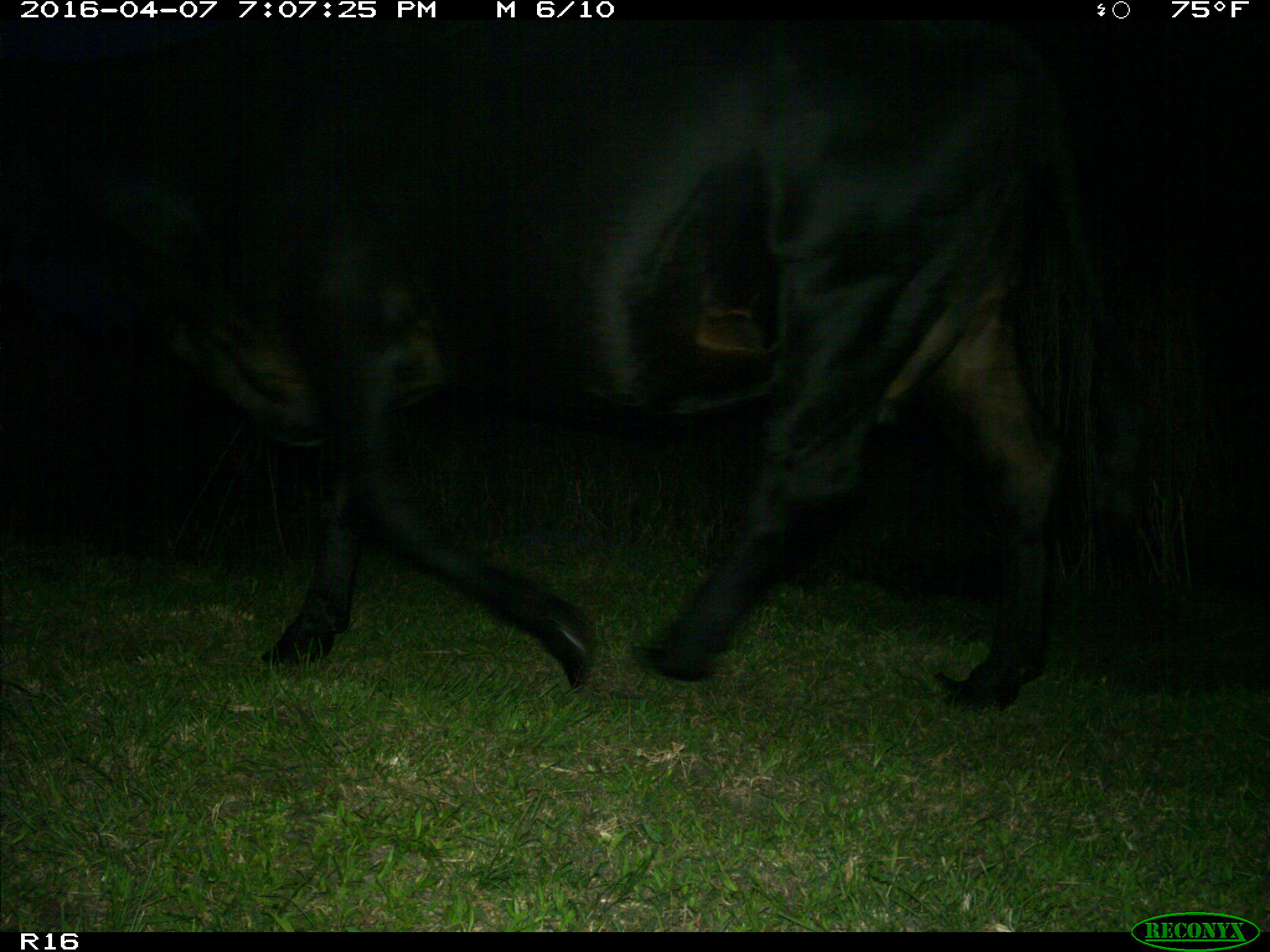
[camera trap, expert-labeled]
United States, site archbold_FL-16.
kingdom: Animalia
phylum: Chordata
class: Mammalia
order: Artiodactyla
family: Bovidae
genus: Bos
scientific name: Bos taurus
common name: domestic cow